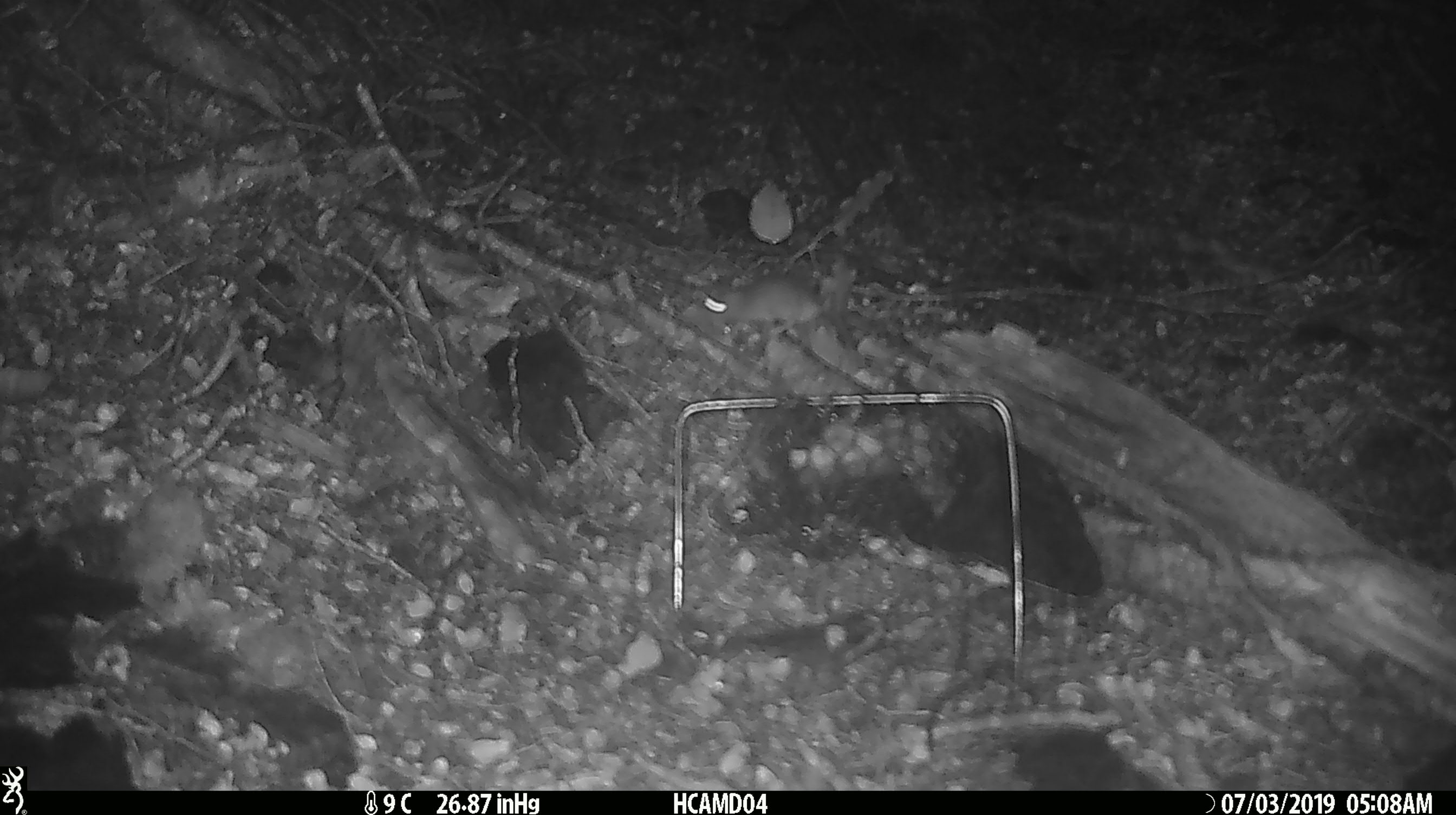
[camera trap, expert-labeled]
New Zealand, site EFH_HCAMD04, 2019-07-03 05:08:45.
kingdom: Animalia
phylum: Chordata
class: Mammalia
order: Rodentia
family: Muridae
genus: Mus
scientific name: Mus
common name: mouse